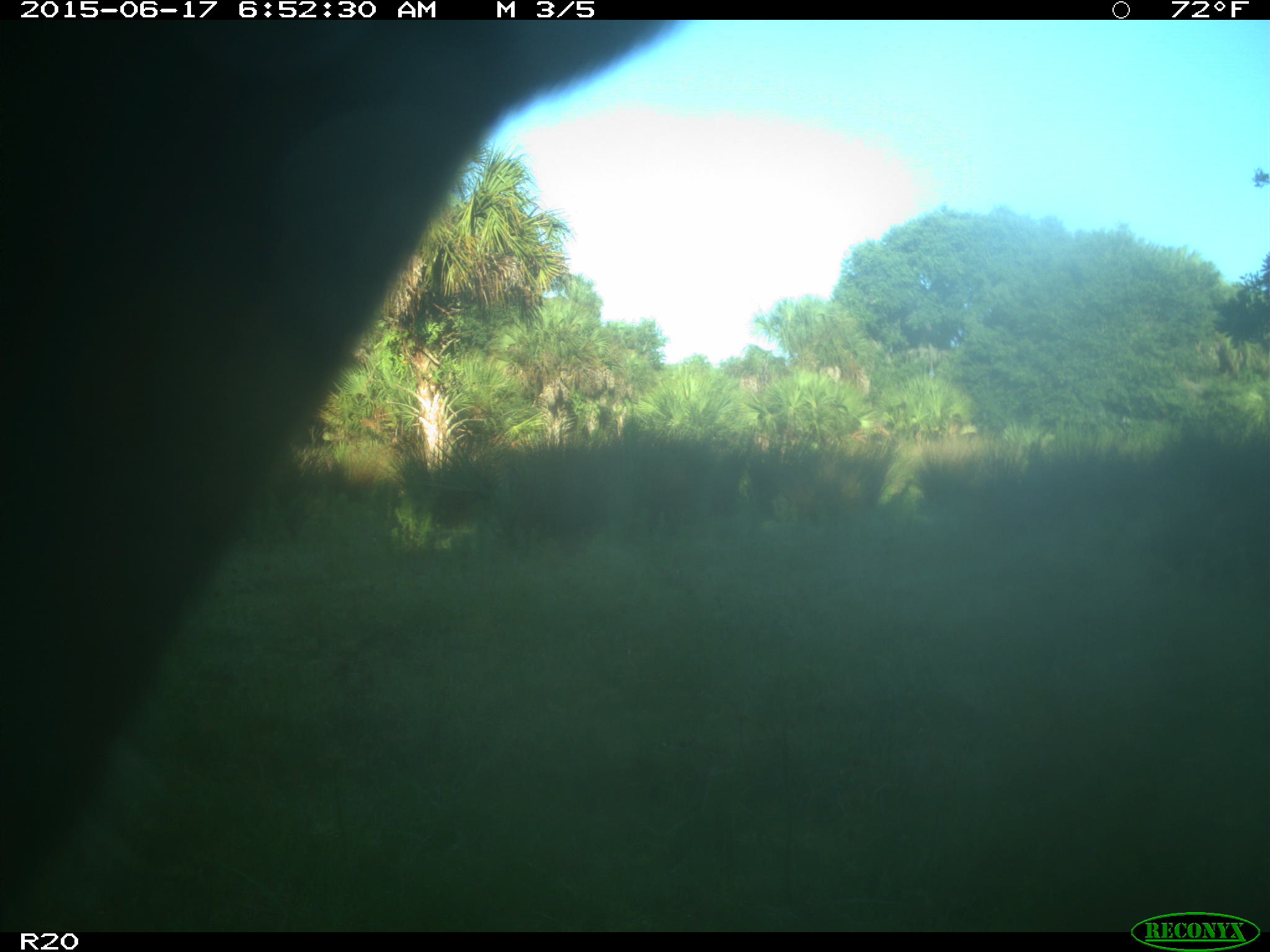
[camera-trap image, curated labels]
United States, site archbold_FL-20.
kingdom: Animalia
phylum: Chordata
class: Mammalia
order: Artiodactyla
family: Bovidae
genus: Bos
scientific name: Bos taurus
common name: domestic cow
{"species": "Bos taurus (domestic cow)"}